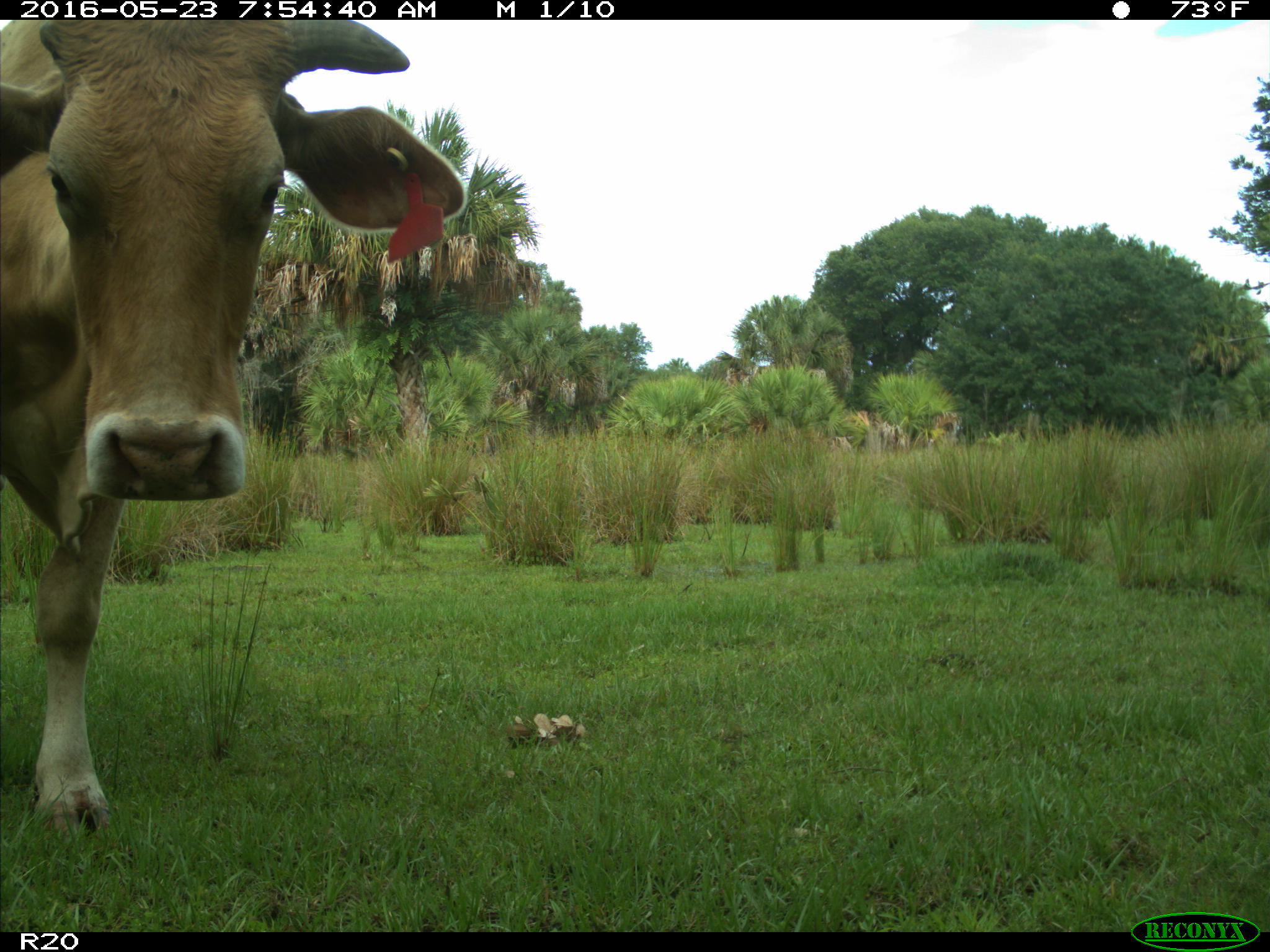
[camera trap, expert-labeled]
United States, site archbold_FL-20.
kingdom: Animalia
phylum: Chordata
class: Mammalia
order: Artiodactyla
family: Bovidae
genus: Bos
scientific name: Bos taurus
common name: domestic cow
Bos taurus (domestic cow).